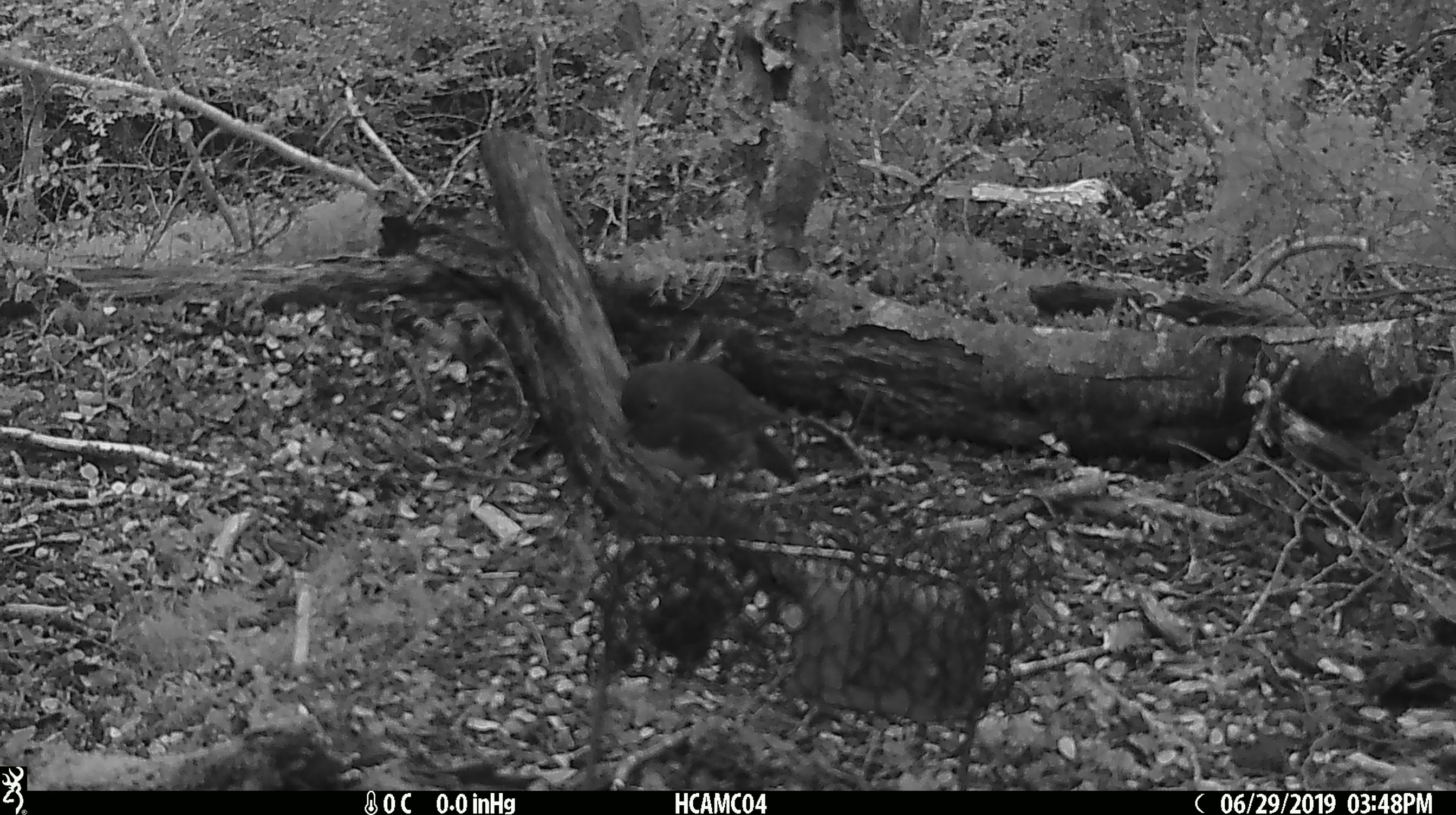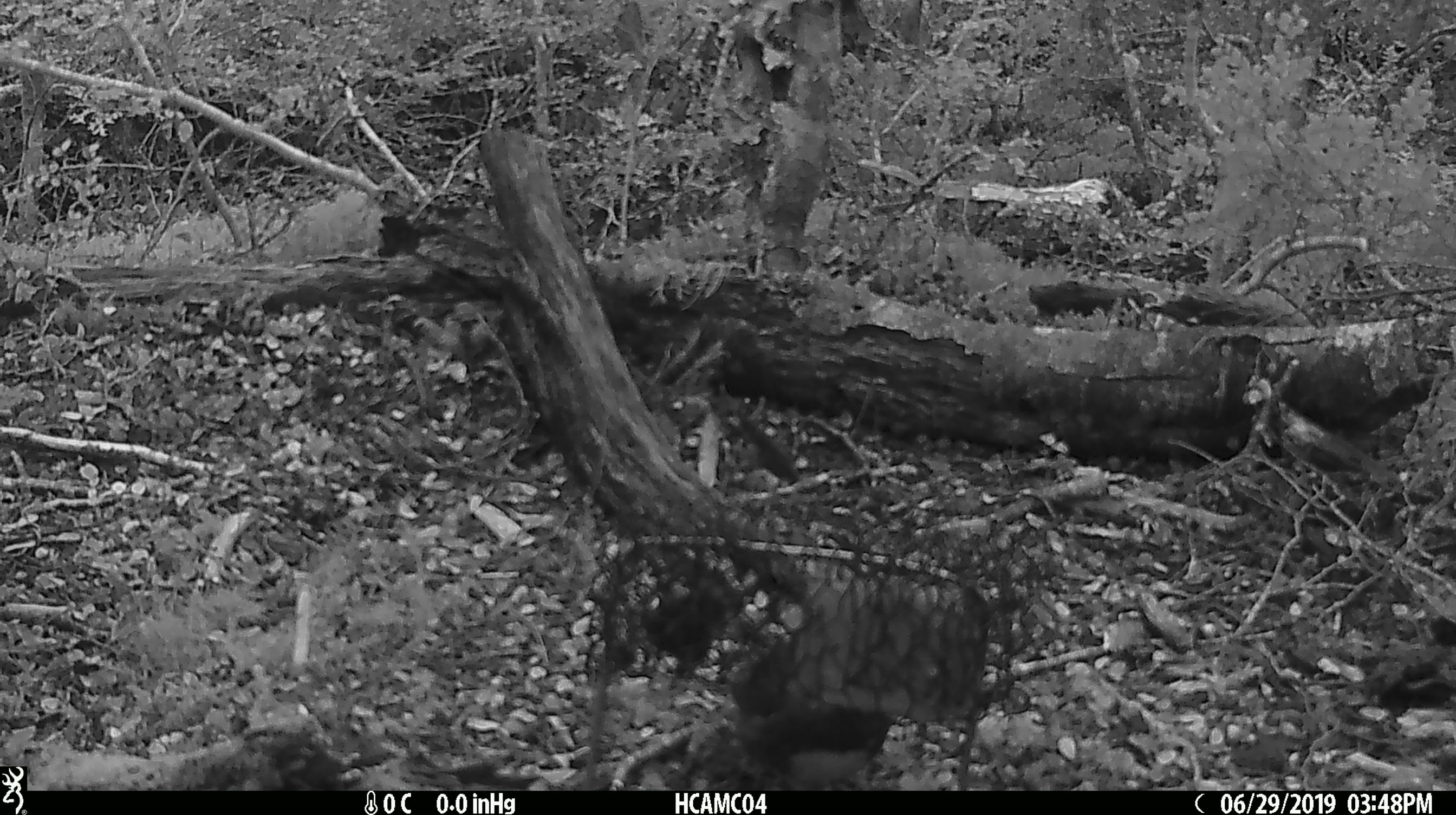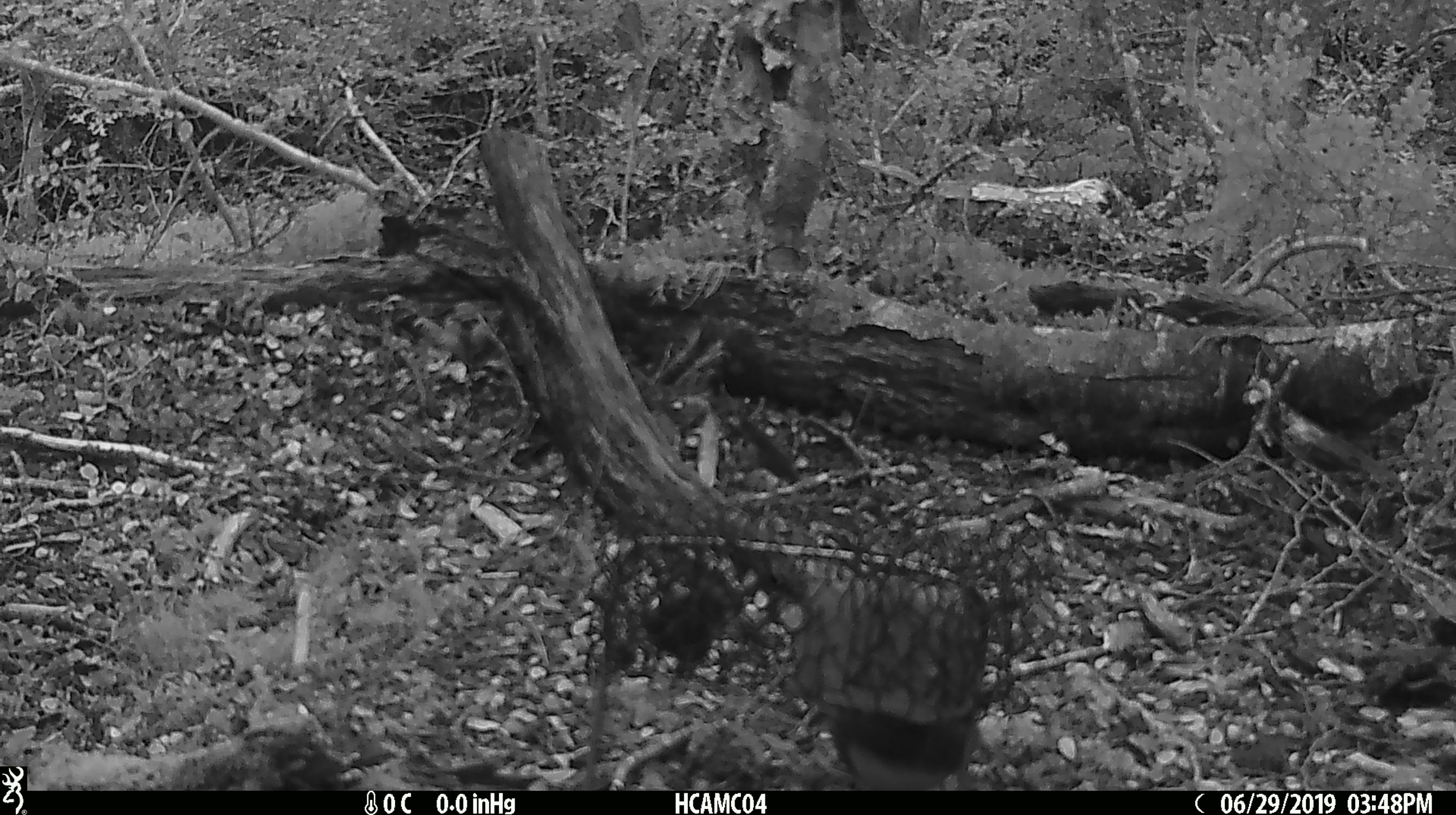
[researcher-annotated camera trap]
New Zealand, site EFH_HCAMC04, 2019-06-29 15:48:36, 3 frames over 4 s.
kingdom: Animalia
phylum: Chordata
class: Aves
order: Passeriformes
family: Petroicidae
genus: Petroica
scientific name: Petroica australis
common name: new zealand robin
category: robin